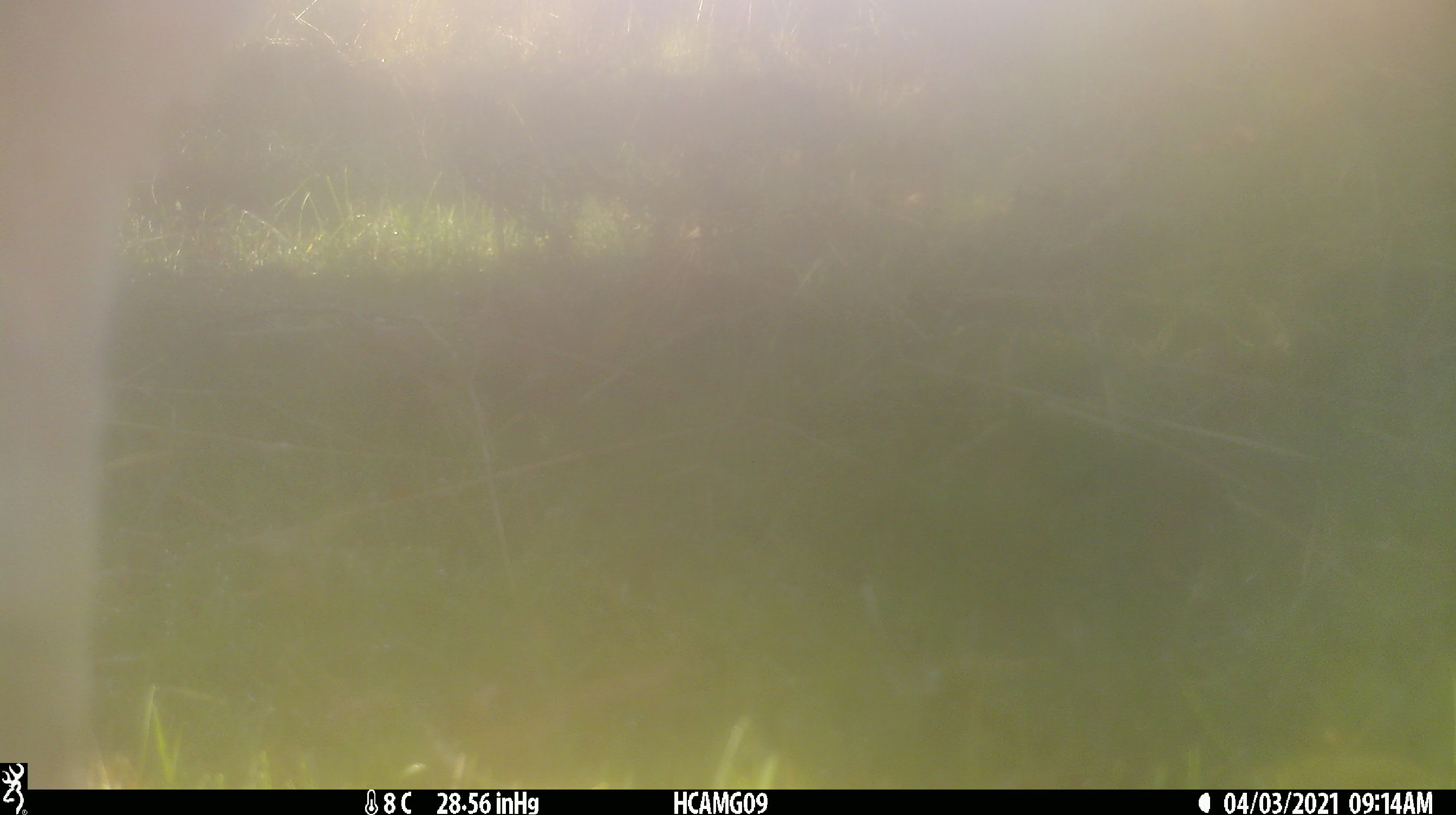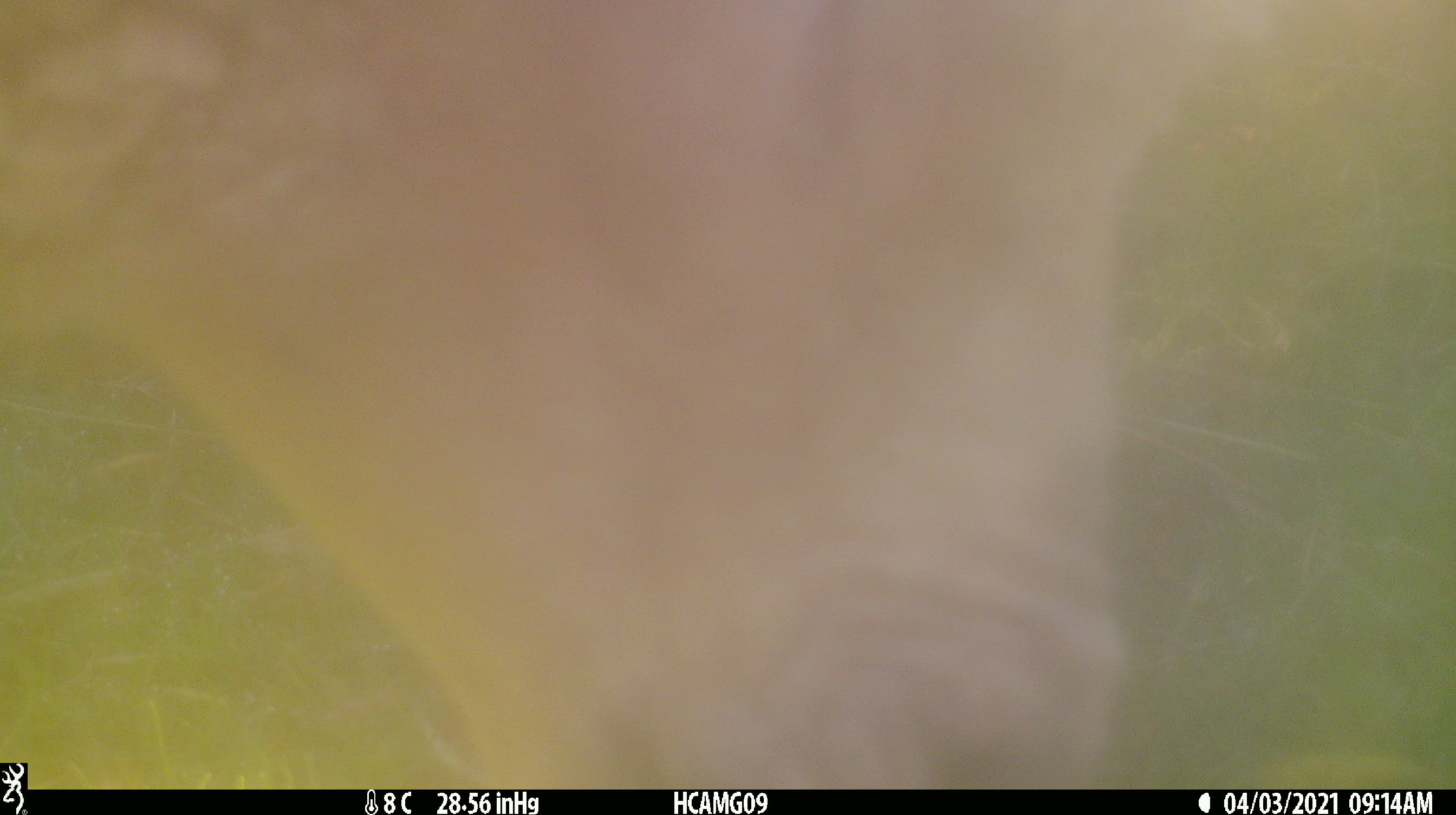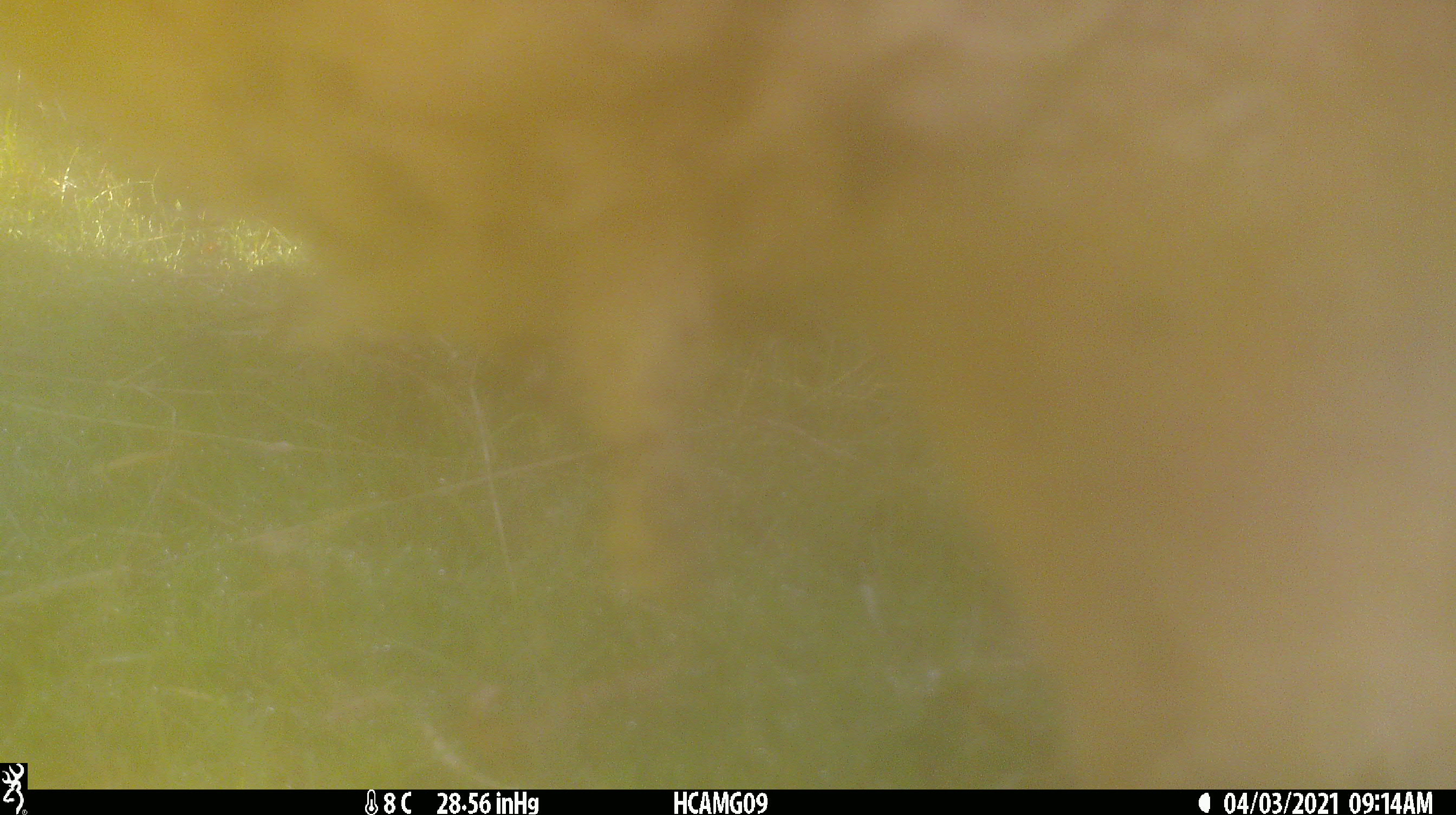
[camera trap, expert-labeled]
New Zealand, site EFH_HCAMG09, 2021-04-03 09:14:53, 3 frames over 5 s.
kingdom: Animalia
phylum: Chordata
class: Mammalia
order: Artiodactyla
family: Bovidae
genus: Ovis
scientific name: Ovis aries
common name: domestic sheep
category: sheep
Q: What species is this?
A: Sheep (domestic sheep) (Ovis aries).